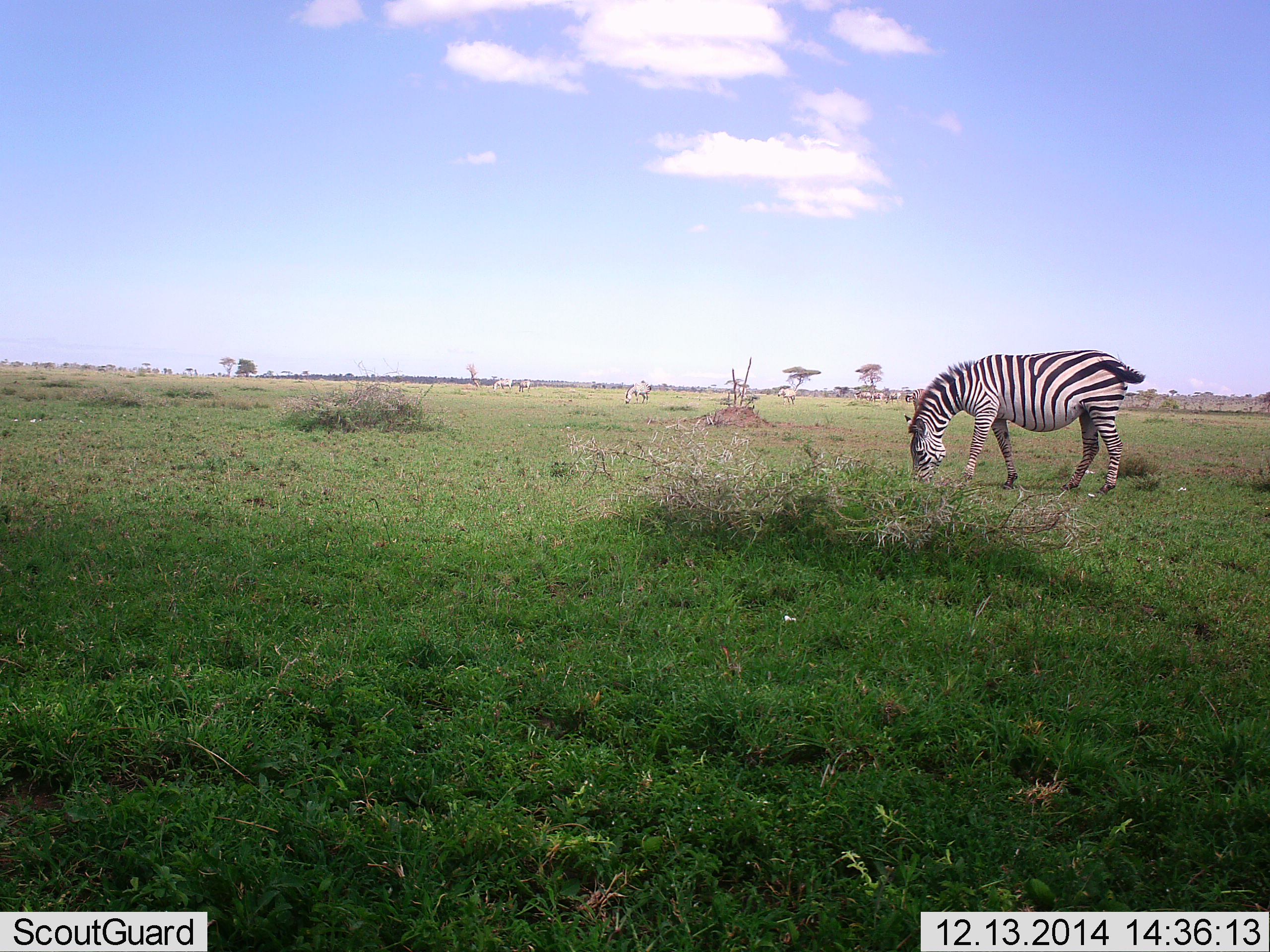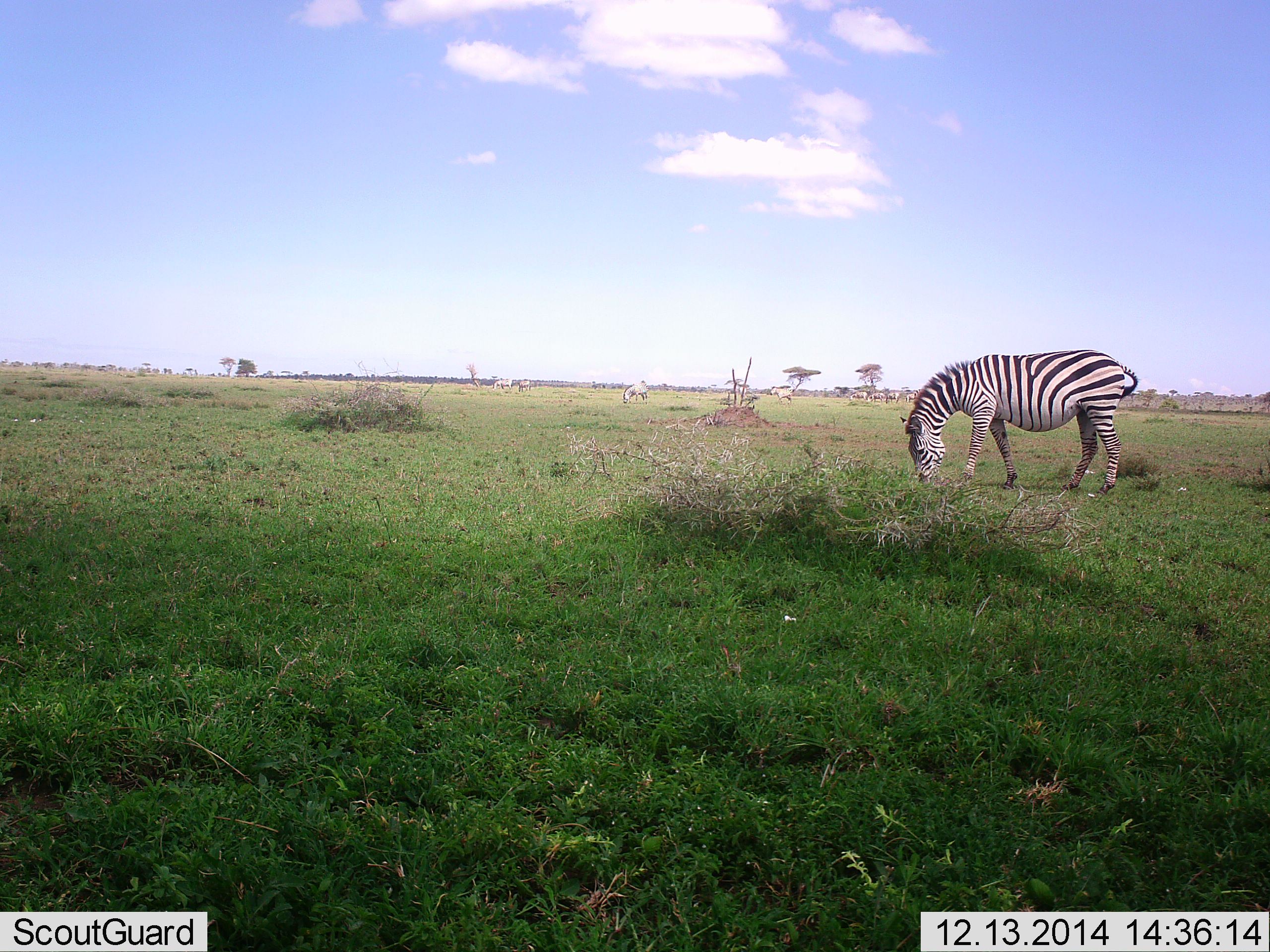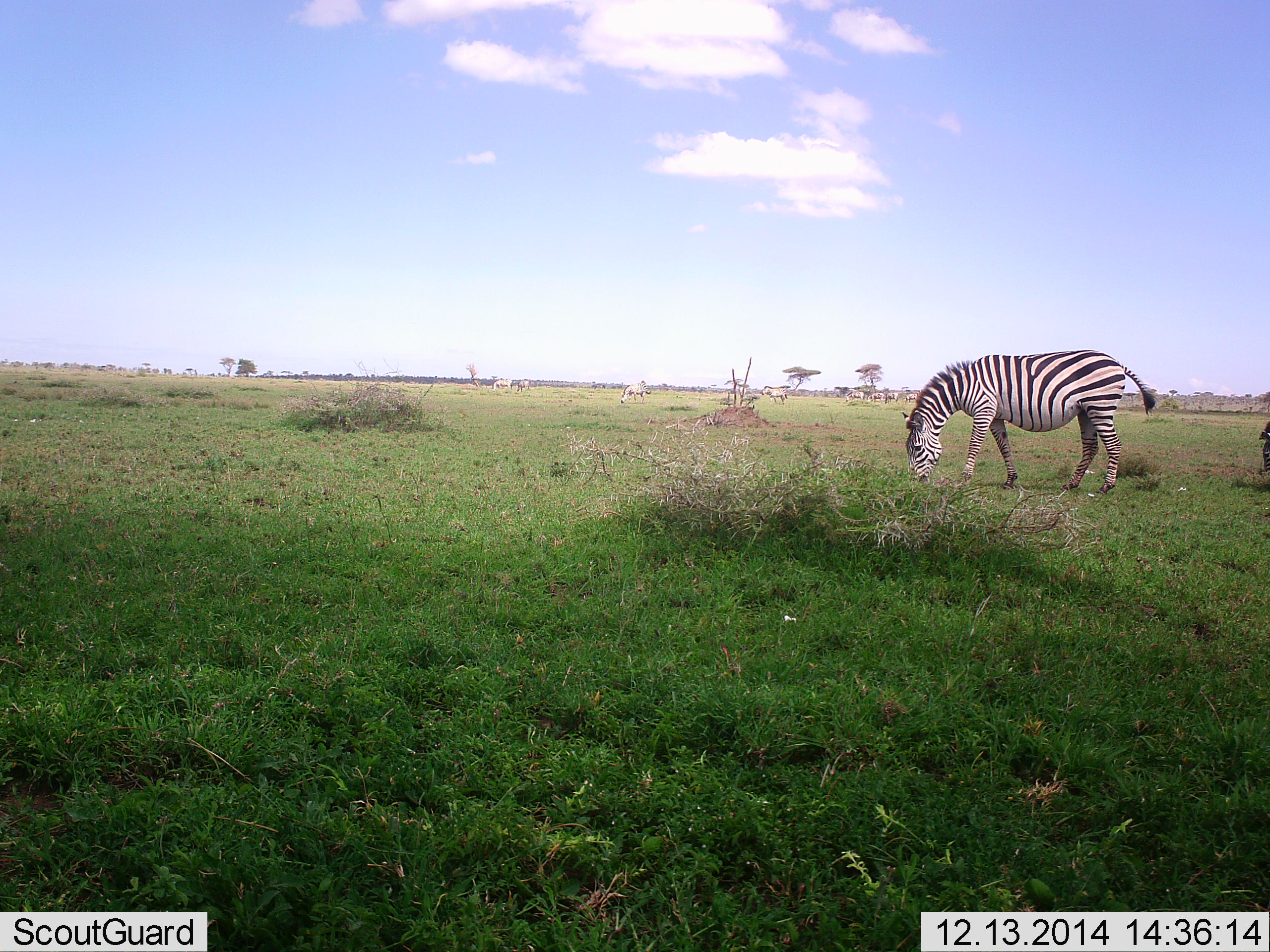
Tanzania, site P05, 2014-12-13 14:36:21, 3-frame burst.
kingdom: Animalia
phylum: Chordata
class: Mammalia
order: Perissodactyla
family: Equidae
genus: Equus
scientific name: Equus quagga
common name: plains zebra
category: zebra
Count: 4.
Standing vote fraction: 30%.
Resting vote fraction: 0%.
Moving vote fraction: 40%.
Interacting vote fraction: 0%.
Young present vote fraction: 0%.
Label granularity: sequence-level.